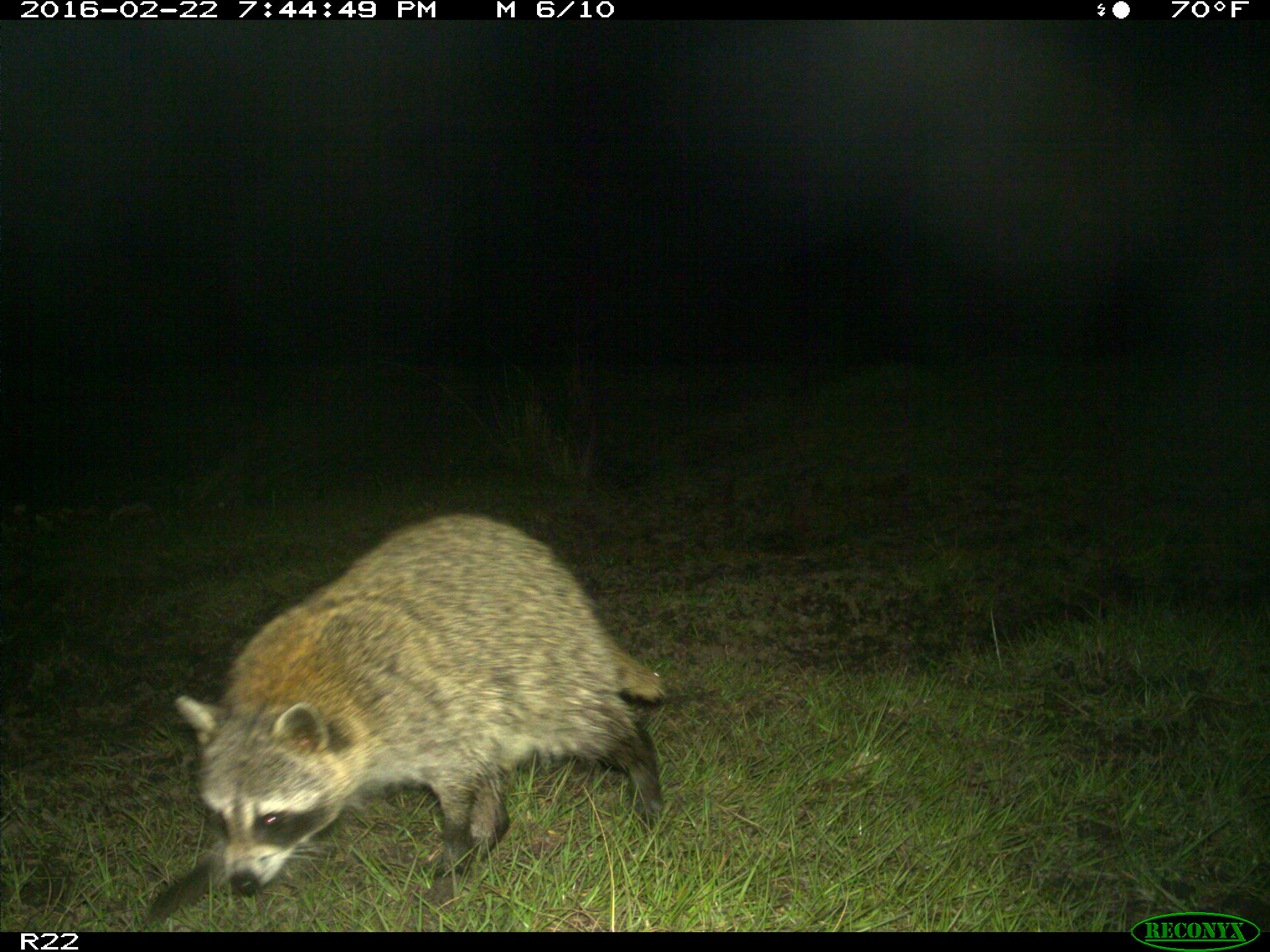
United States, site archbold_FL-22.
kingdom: Animalia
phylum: Chordata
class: Mammalia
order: Carnivora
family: Procyonidae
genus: Procyon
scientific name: Procyon lotor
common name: common raccoon